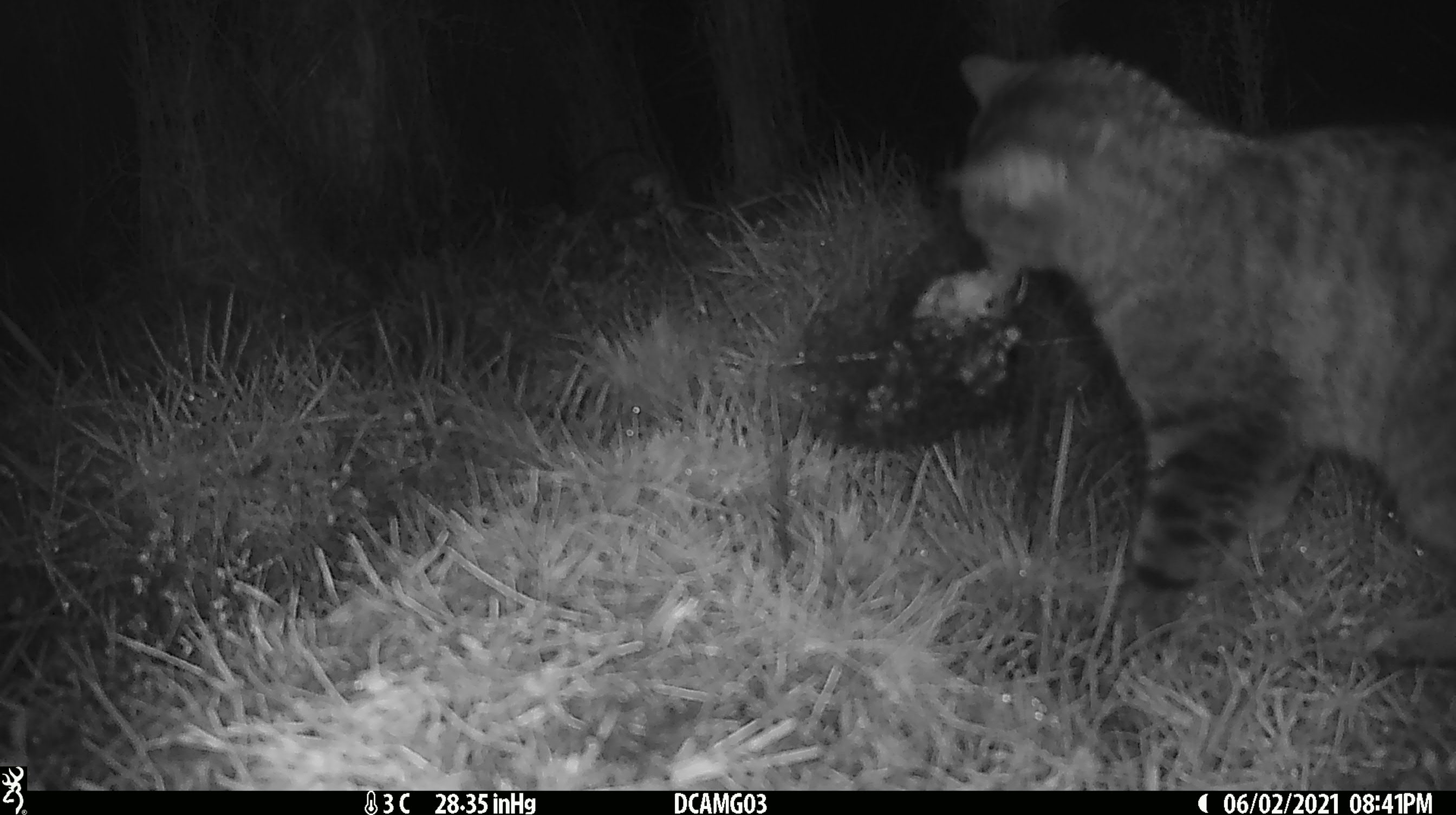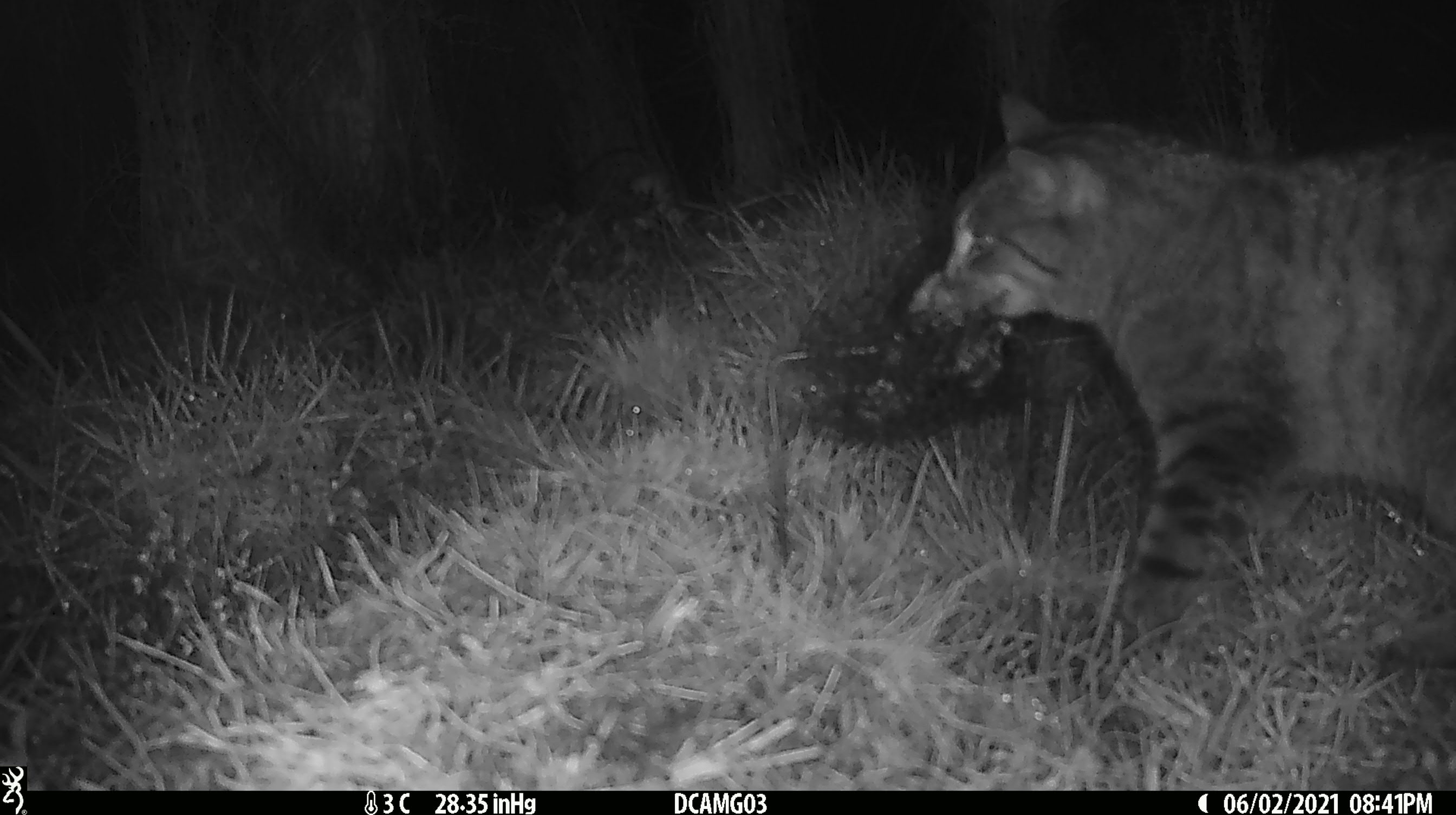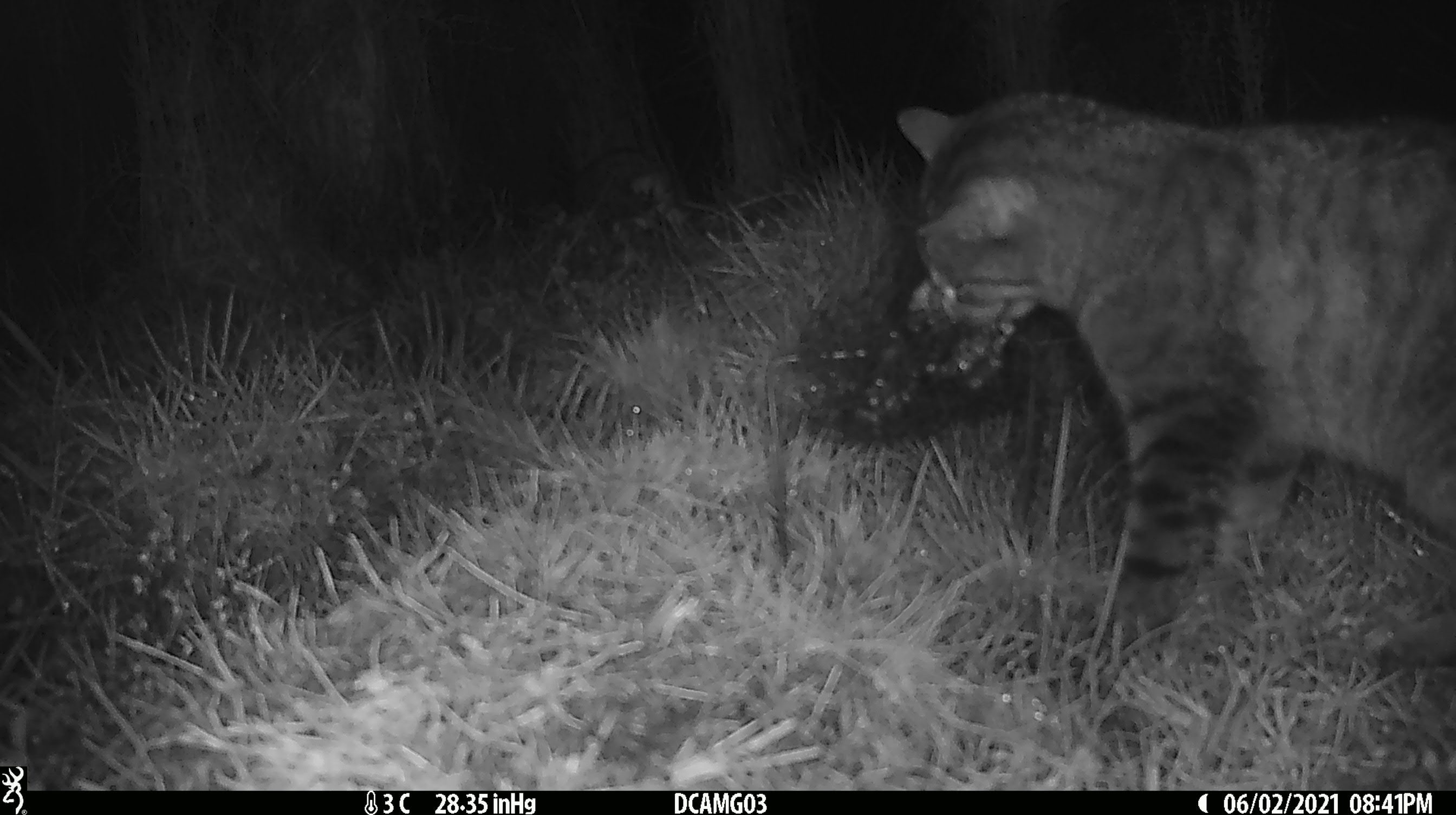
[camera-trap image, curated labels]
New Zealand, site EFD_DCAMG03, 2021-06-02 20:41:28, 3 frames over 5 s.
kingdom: Animalia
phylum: Chordata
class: Mammalia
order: Carnivora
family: Felidae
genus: Felis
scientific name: Felis catus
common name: domestic cat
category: cat